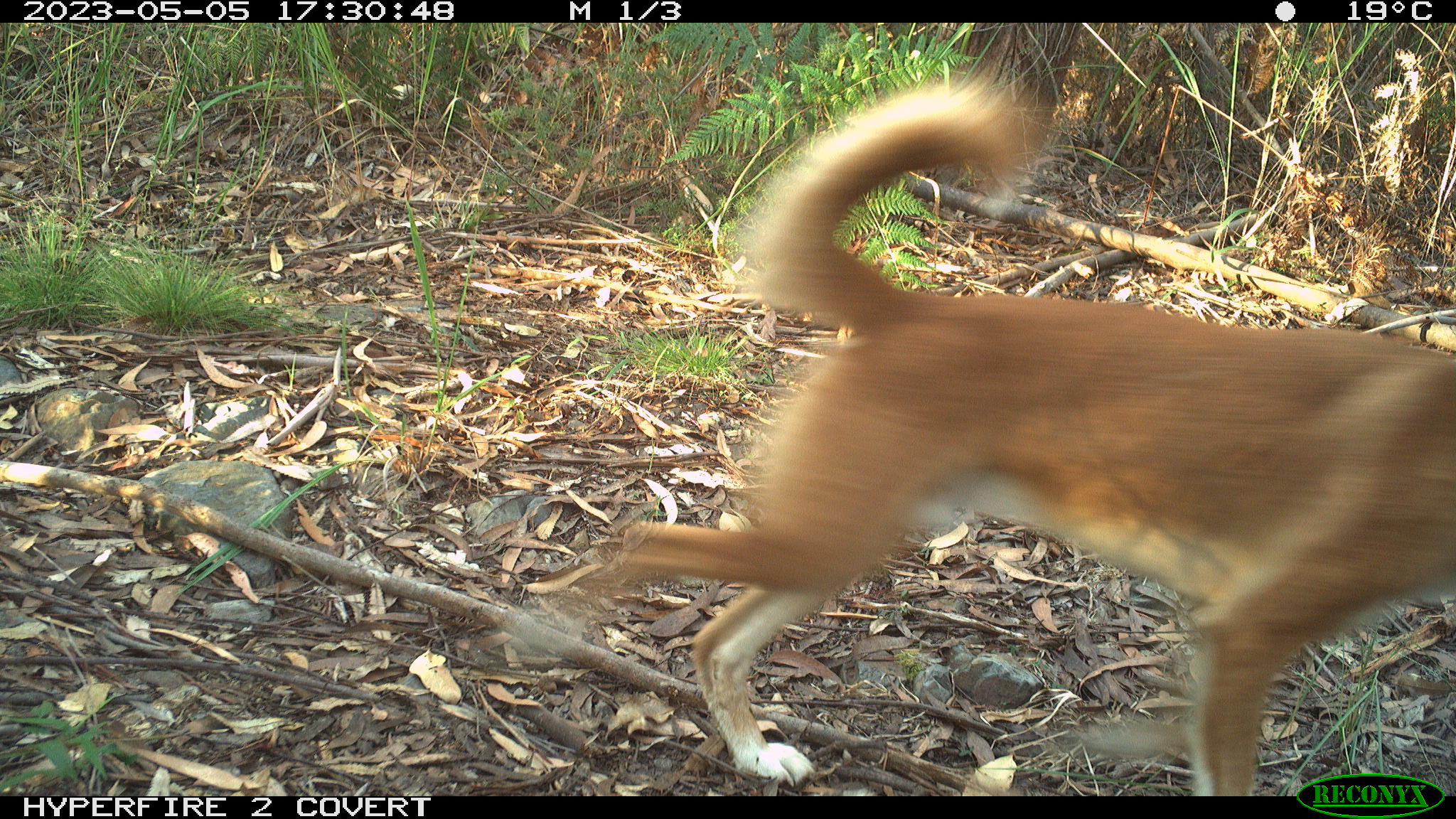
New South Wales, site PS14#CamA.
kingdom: Animalia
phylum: Chordata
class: Mammalia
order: Carnivora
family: Canidae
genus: Canis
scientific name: Canis familiaris dingo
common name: dingo